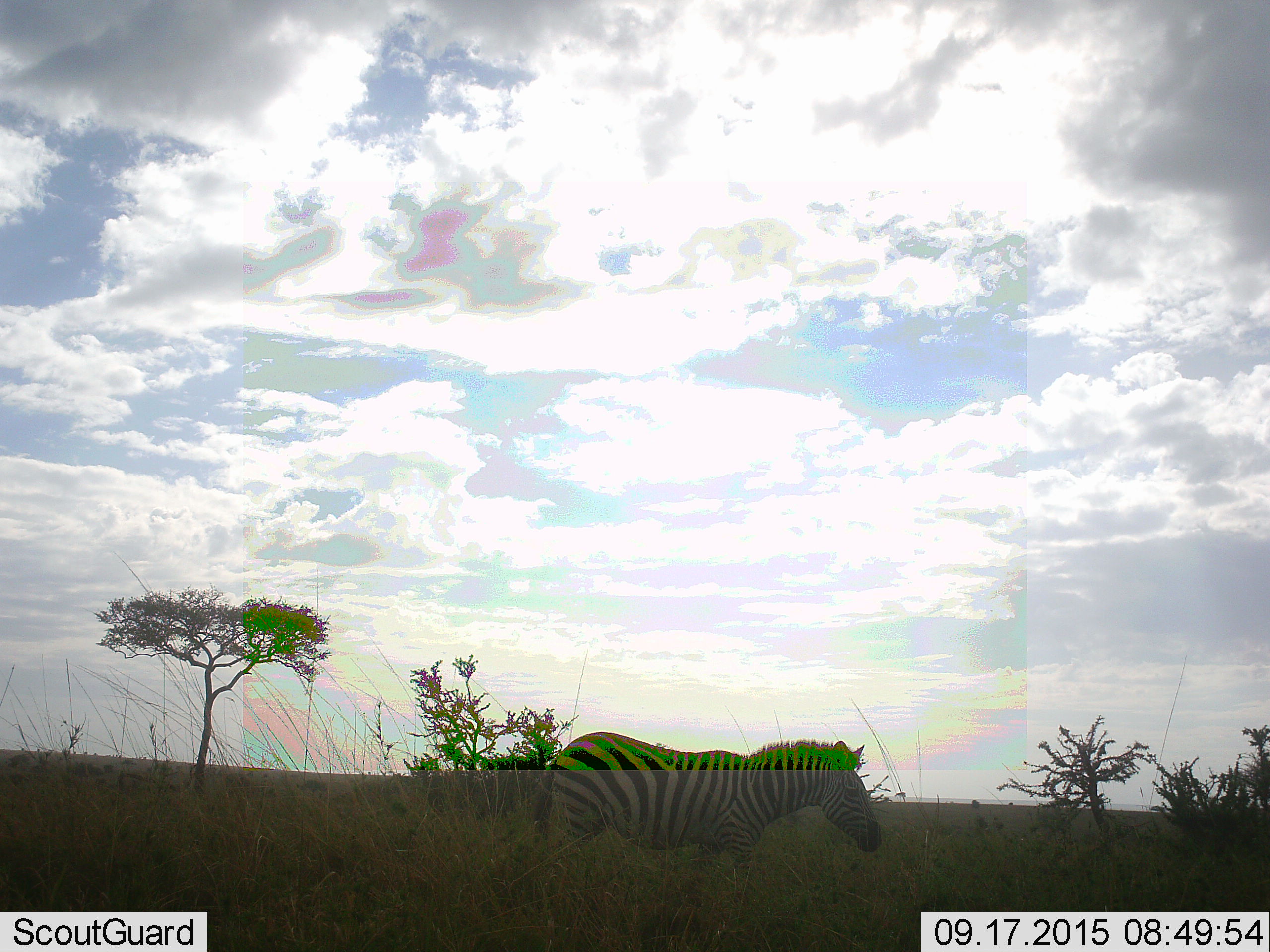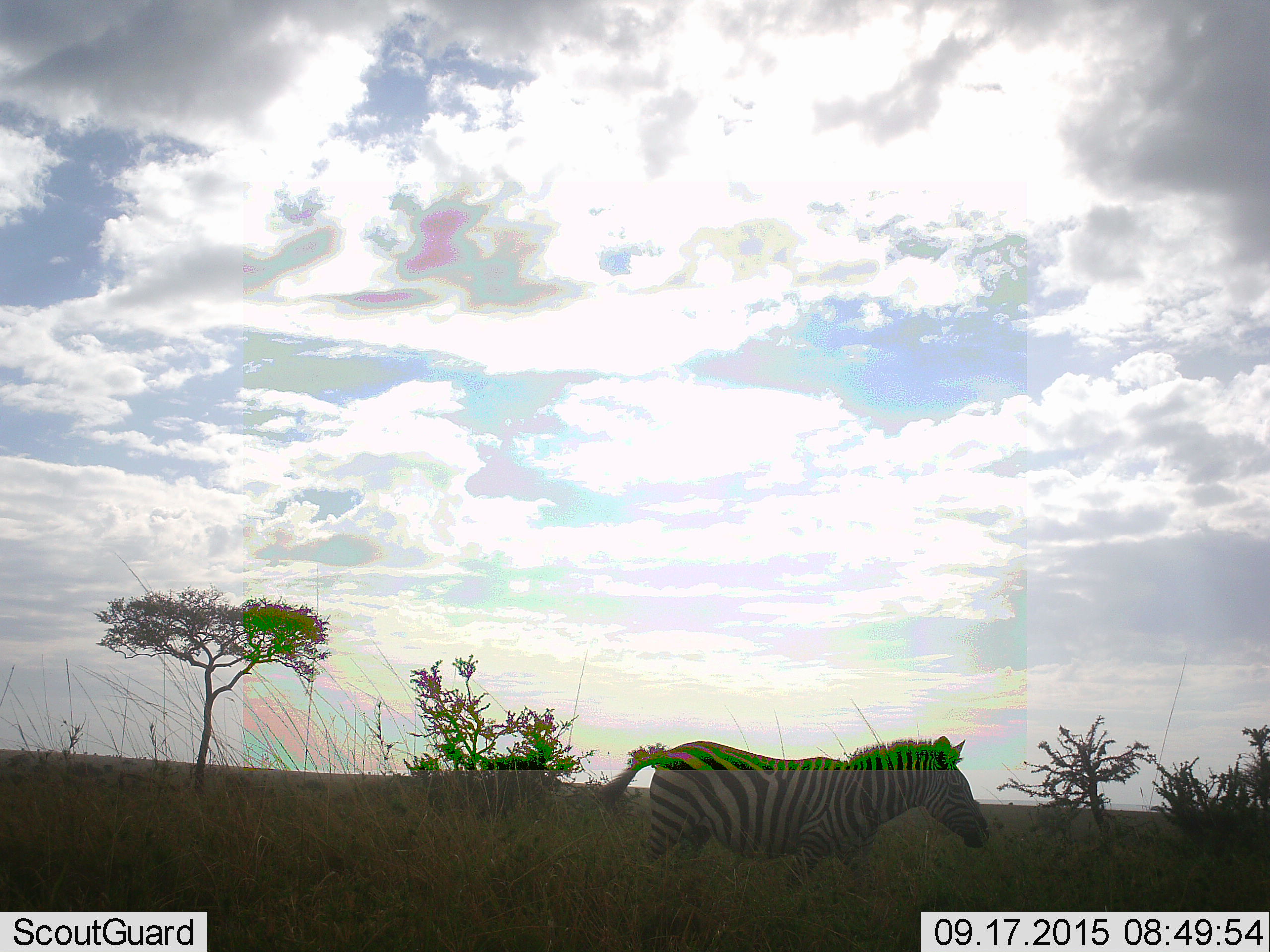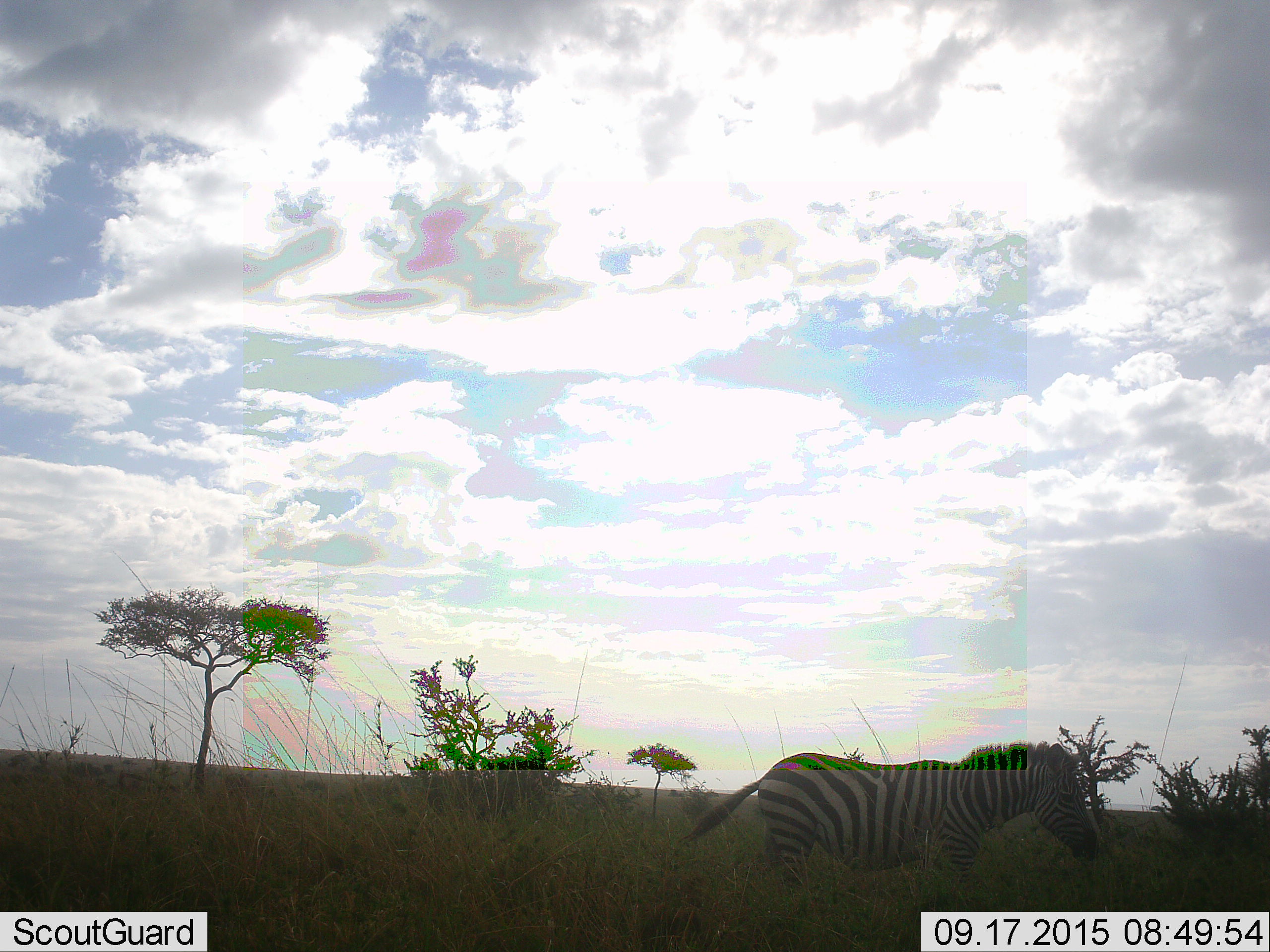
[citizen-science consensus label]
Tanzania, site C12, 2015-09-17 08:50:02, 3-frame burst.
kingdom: Animalia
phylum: Chordata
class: Mammalia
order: Perissodactyla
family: Equidae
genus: Equus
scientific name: Equus quagga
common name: plains zebra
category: zebra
Zebra (plains zebra) (Equus quagga), count 1. Behavior (volunteer vote fractions): standing 16%, resting 0%, moving 84%, interacting 0%. Young present (vote fraction): 0%. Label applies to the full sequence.